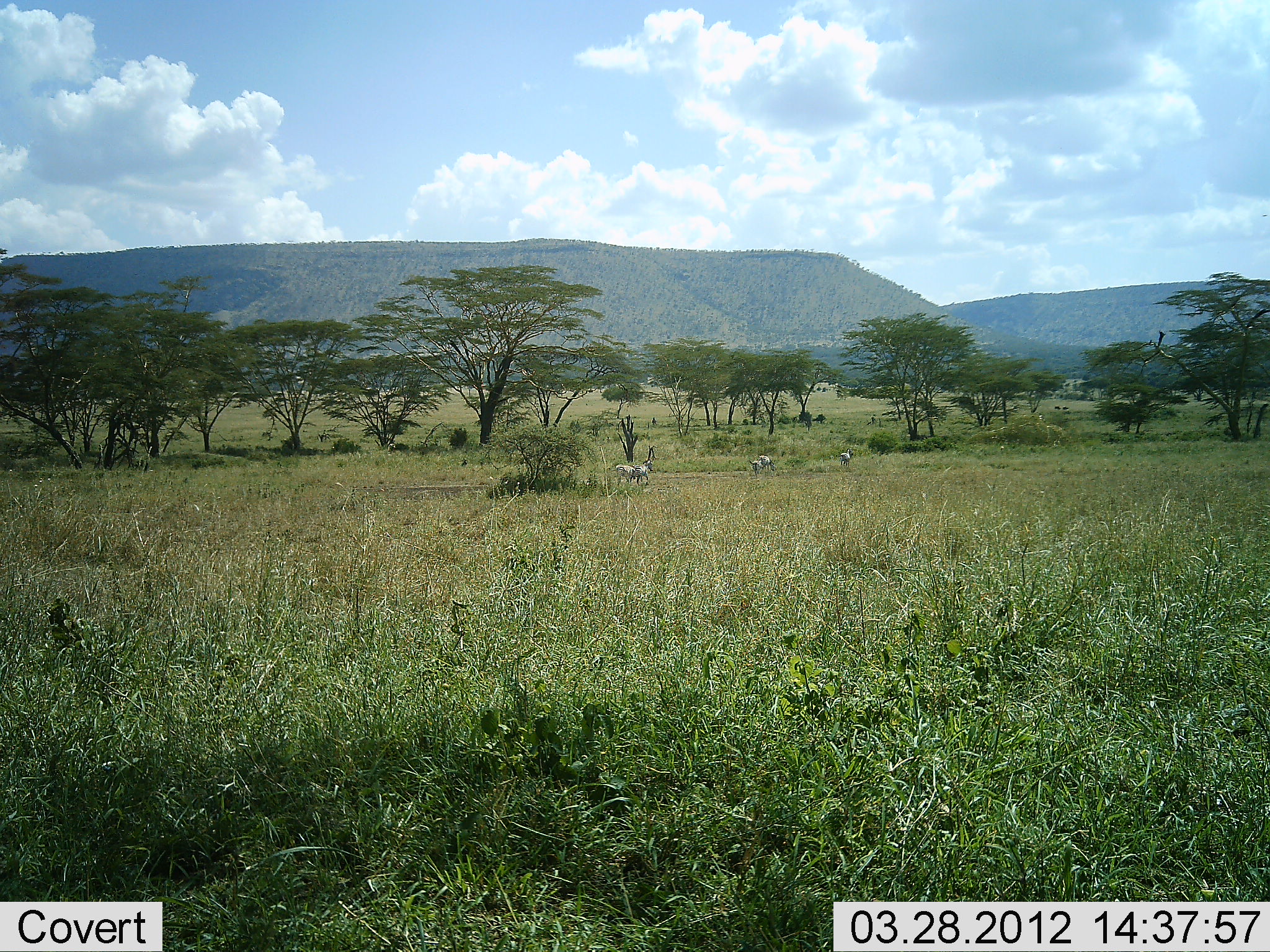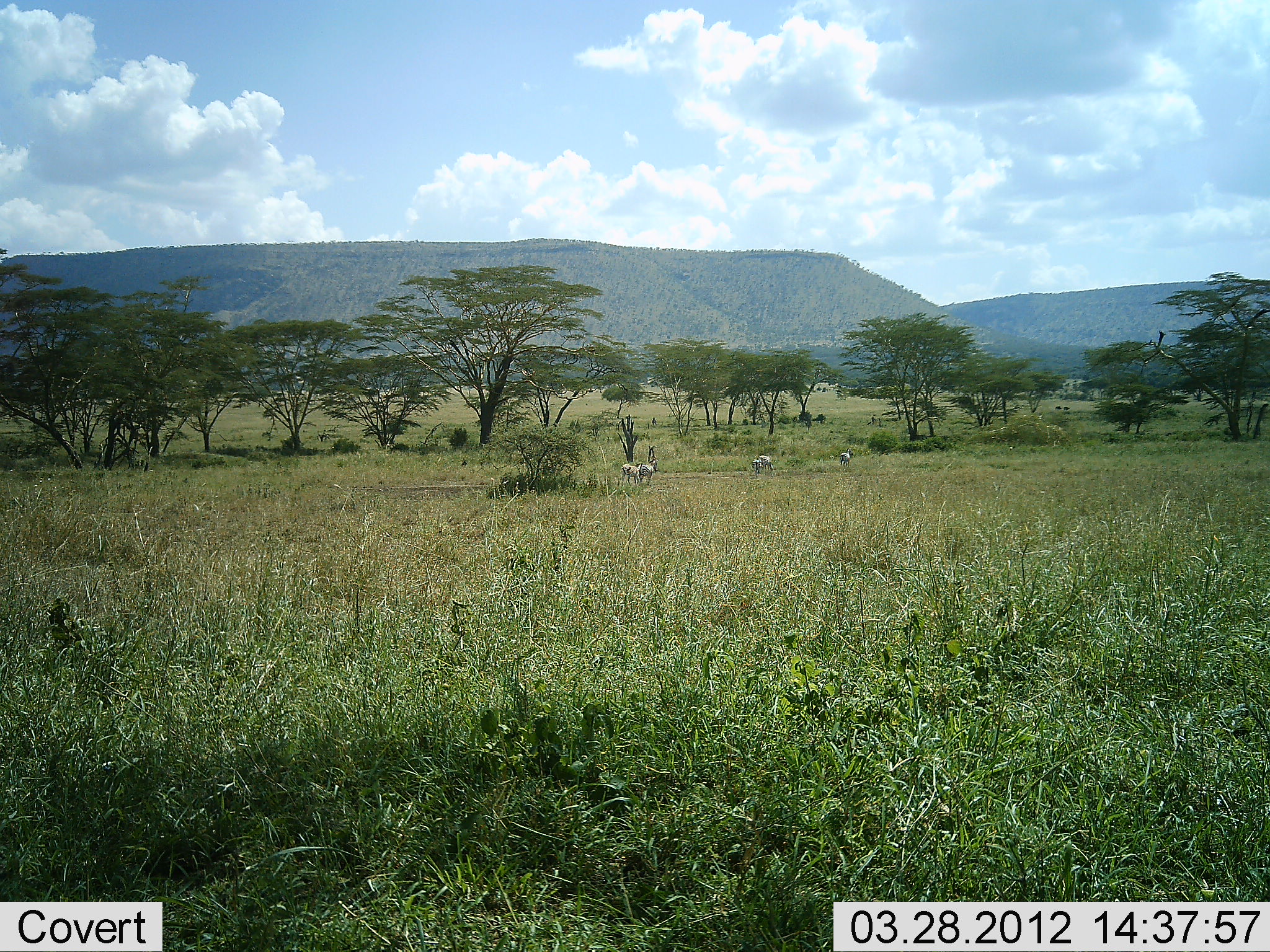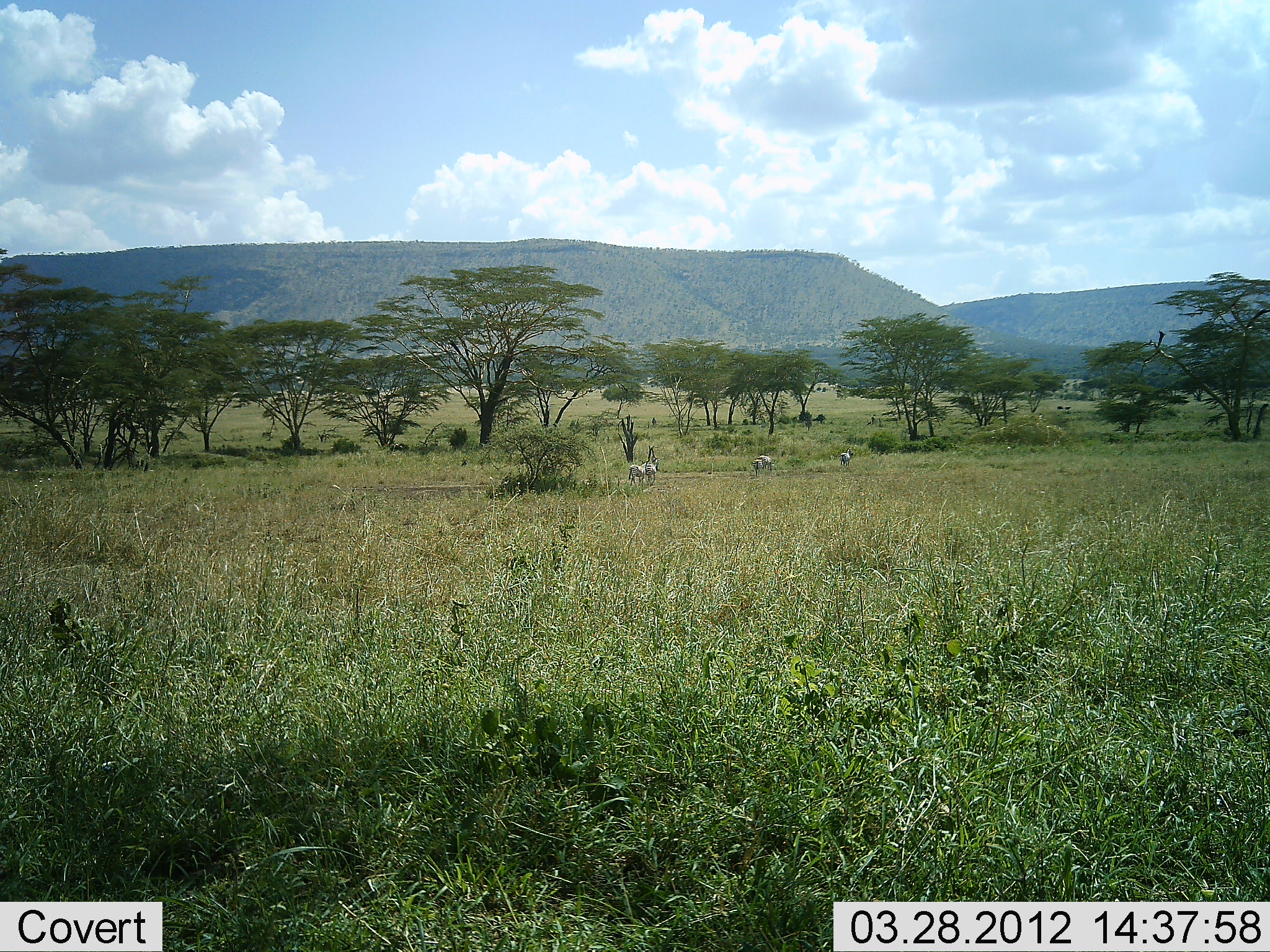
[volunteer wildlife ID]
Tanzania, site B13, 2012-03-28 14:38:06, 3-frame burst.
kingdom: Animalia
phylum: Chordata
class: Mammalia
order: Perissodactyla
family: Equidae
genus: Equus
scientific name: Equus quagga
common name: plains zebra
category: zebra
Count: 5.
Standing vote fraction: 33%.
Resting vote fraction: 0%.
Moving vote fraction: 100%.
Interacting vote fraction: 0%.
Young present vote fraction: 7%.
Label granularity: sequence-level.